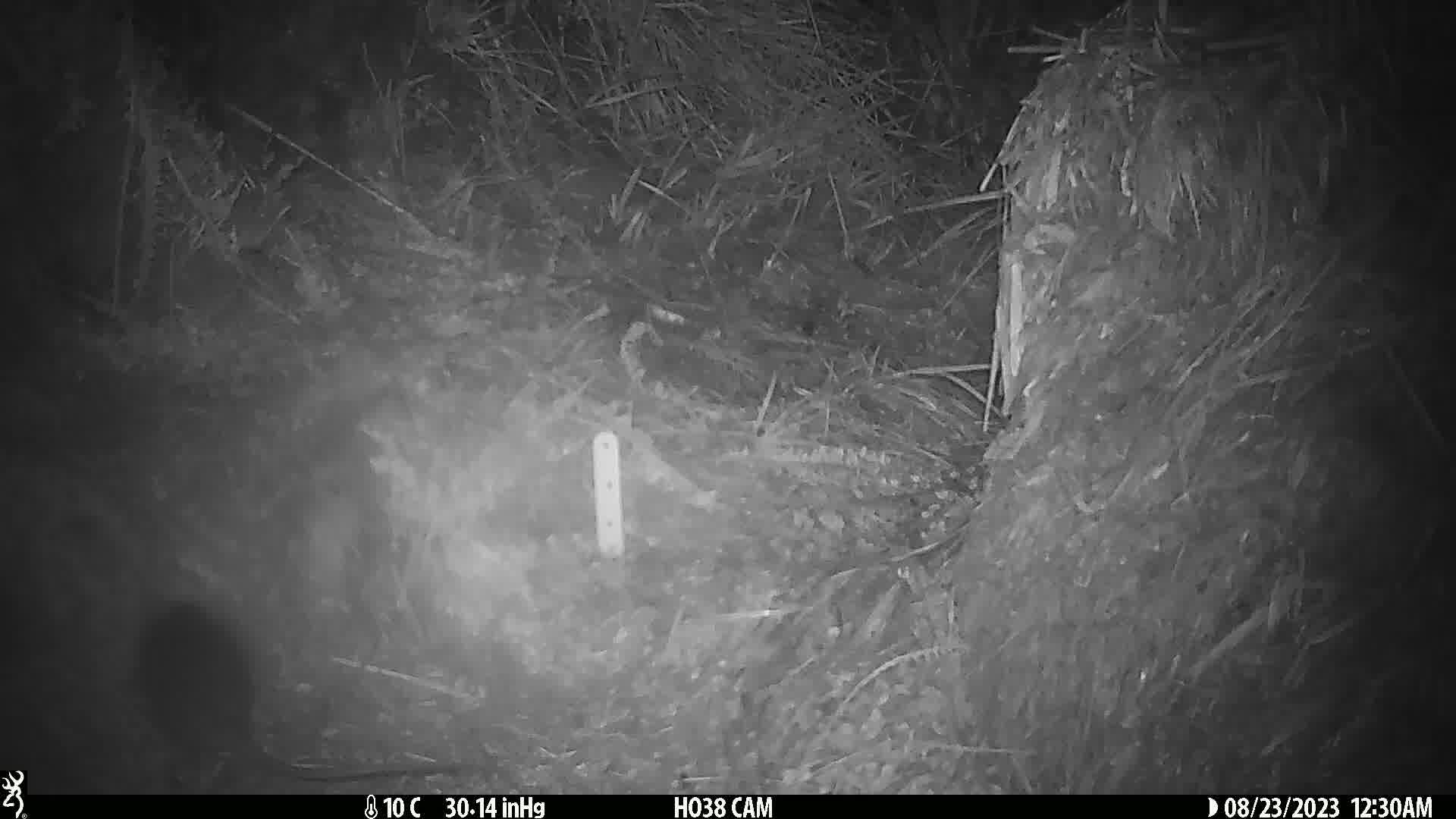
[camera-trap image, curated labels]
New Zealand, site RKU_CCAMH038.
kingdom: Animalia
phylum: Chordata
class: Mammalia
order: Rodentia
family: Muridae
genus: Rattus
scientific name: Rattus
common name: rat